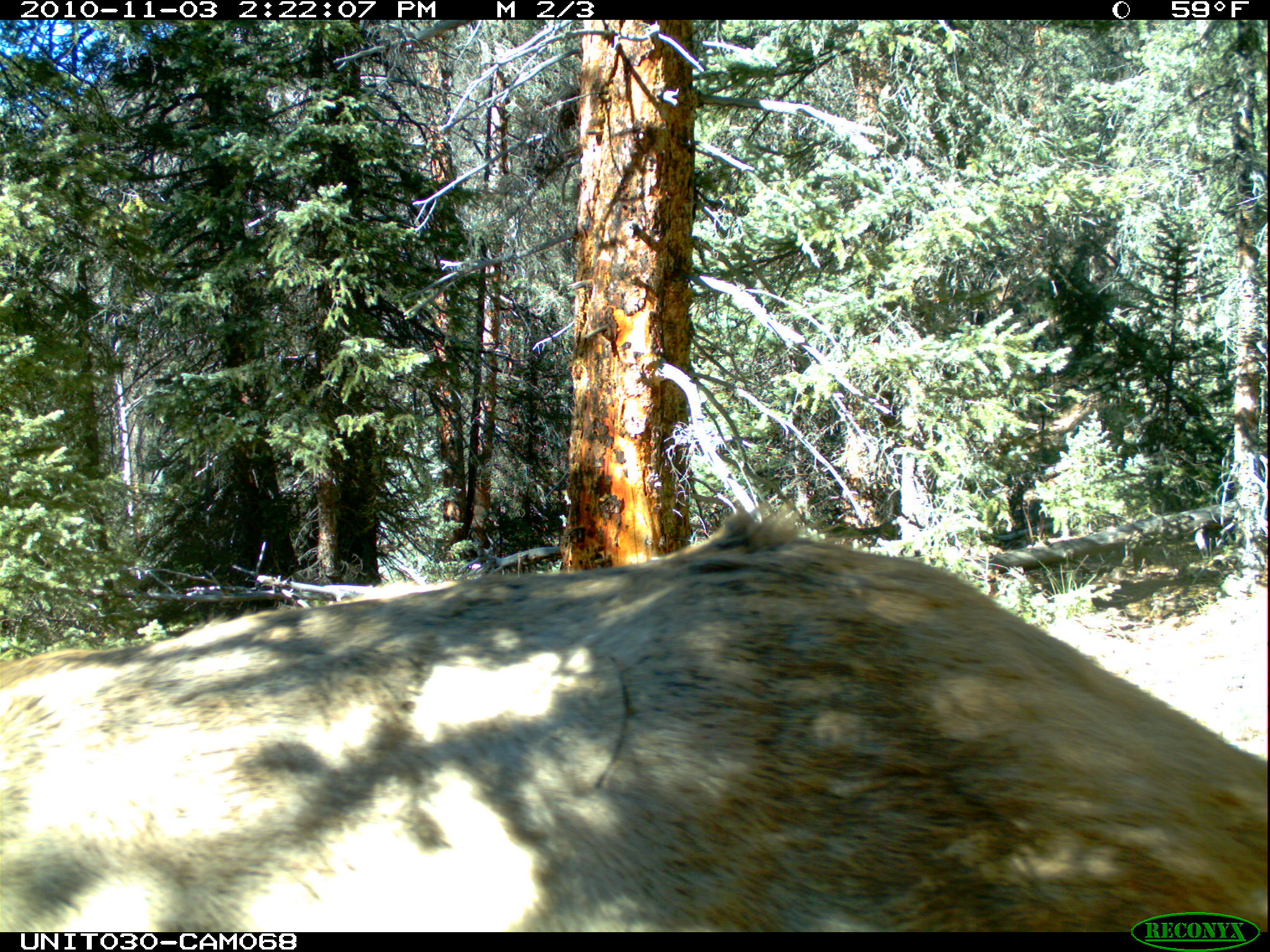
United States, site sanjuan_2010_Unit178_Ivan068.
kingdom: Animalia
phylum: Chordata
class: Mammalia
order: Artiodactyla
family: Cervidae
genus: Cervus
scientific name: Cervus elaphus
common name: red deer